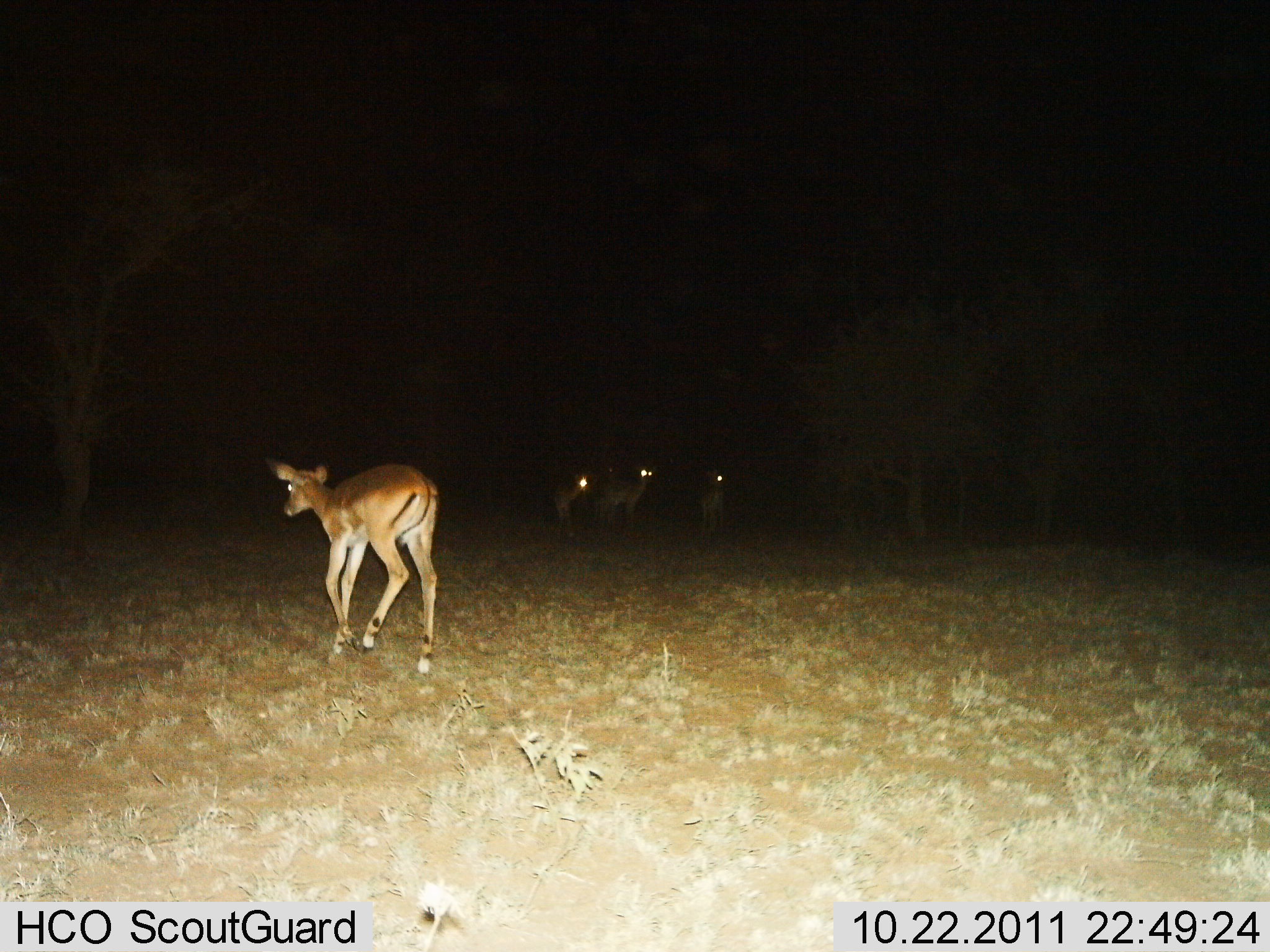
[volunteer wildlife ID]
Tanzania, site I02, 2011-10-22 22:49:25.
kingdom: Animalia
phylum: Chordata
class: Mammalia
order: Artiodactyla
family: Bovidae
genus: Aepyceros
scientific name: Aepyceros melampus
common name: impala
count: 4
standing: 55%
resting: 0%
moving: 91%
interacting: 0%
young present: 0%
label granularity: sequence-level